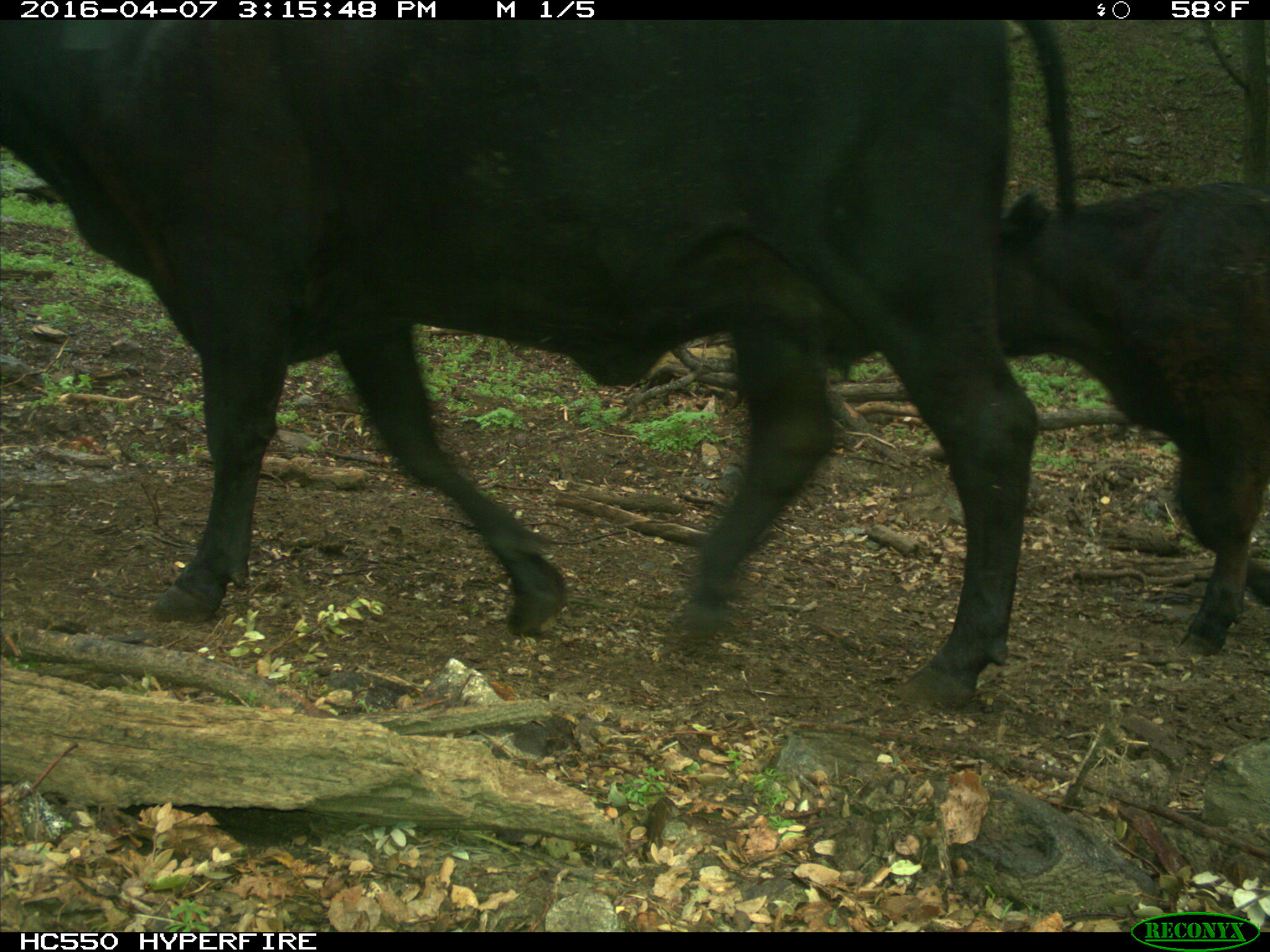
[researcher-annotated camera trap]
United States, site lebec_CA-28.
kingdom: Animalia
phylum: Chordata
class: Mammalia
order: Artiodactyla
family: Bovidae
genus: Bos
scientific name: Bos taurus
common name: domestic cow